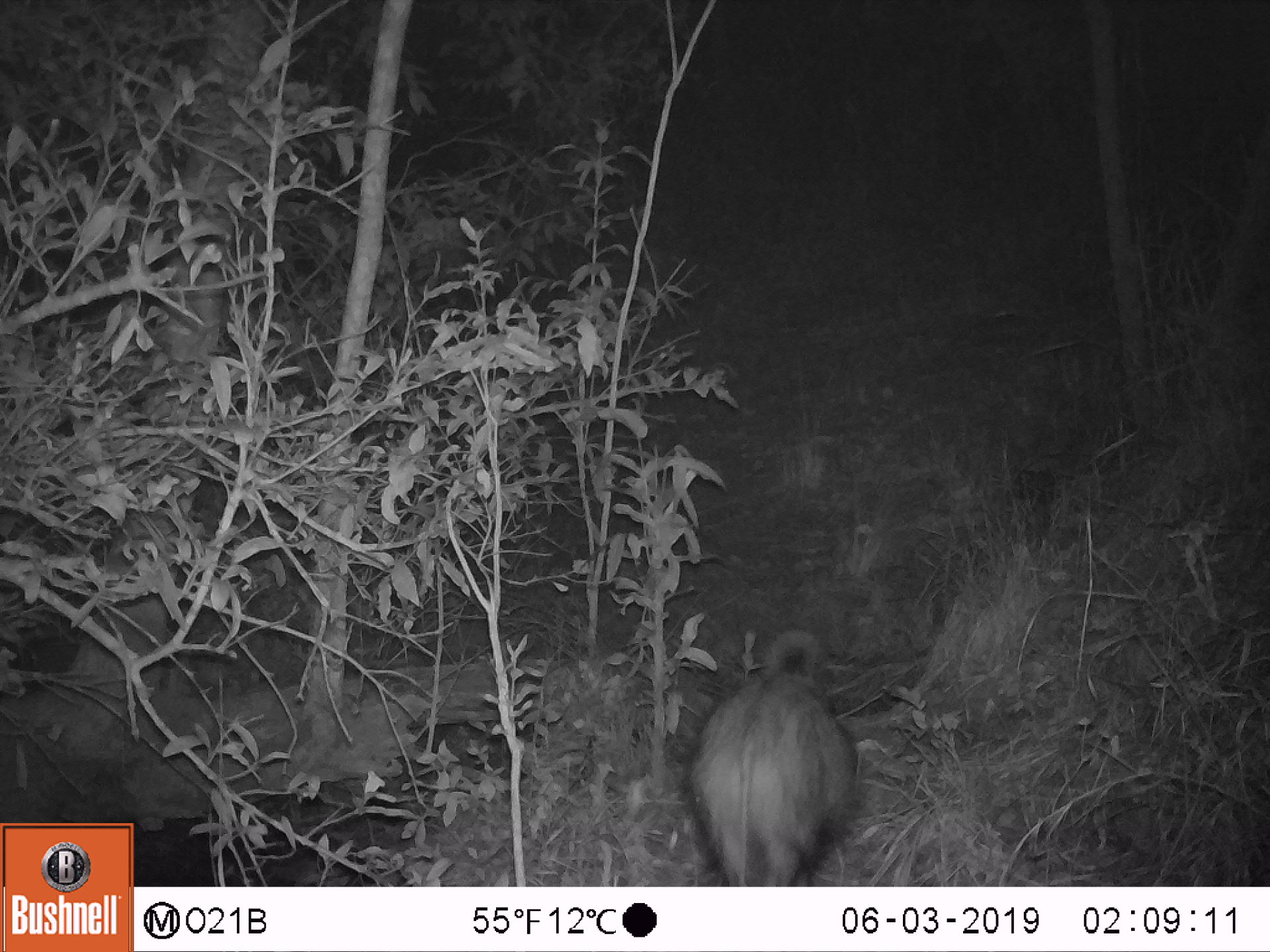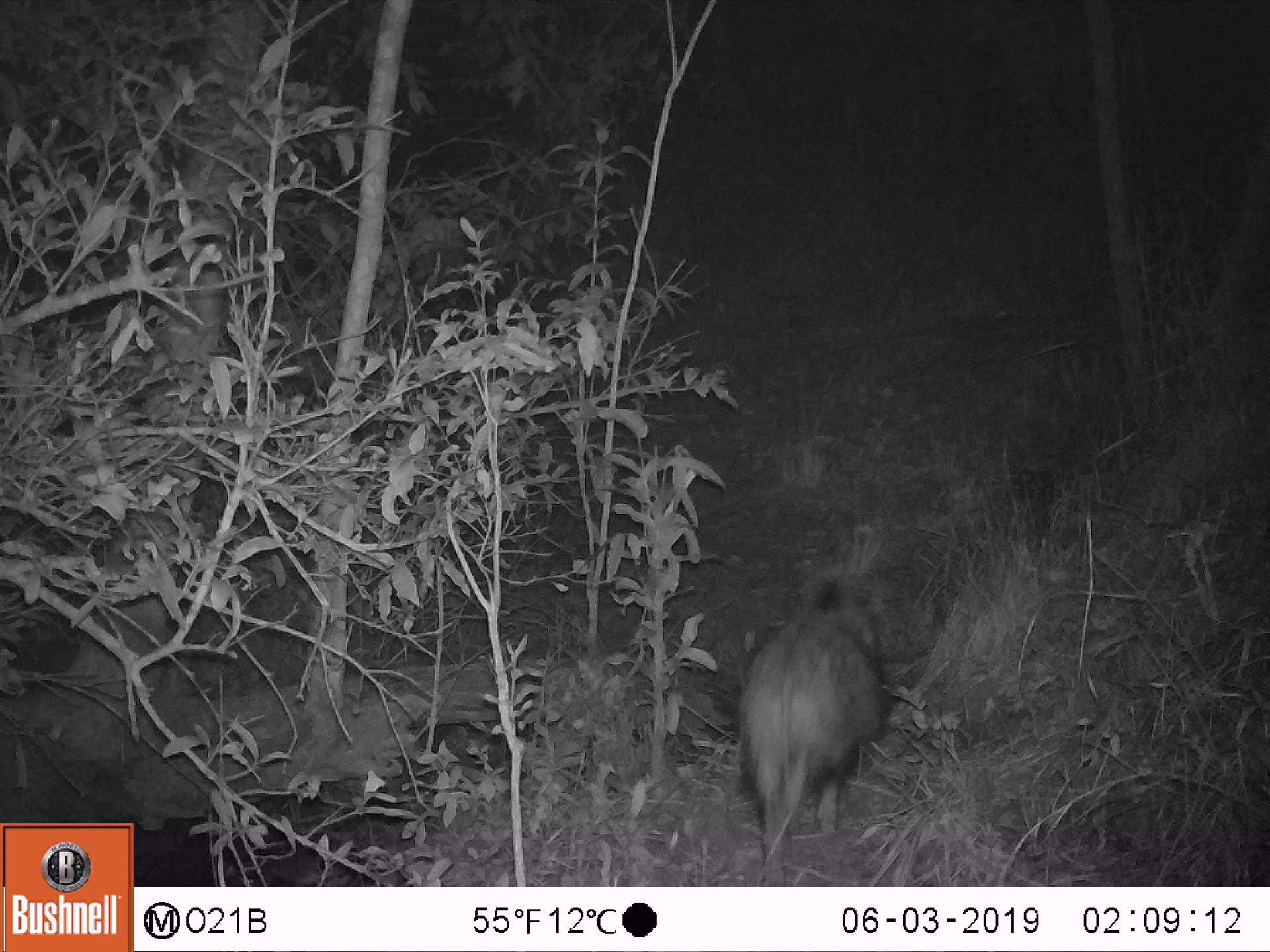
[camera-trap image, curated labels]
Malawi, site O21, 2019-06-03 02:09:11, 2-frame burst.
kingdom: Animalia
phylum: Chordata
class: Mammalia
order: Artiodactyla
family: Suidae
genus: Potamochoerus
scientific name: Potamochoerus larvatus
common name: bushpig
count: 1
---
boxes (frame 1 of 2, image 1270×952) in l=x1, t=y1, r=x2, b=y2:
bushpig: l=681, t=626, r=868, b=884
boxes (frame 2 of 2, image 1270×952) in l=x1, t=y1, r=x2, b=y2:
bushpig: l=702, t=576, r=897, b=884